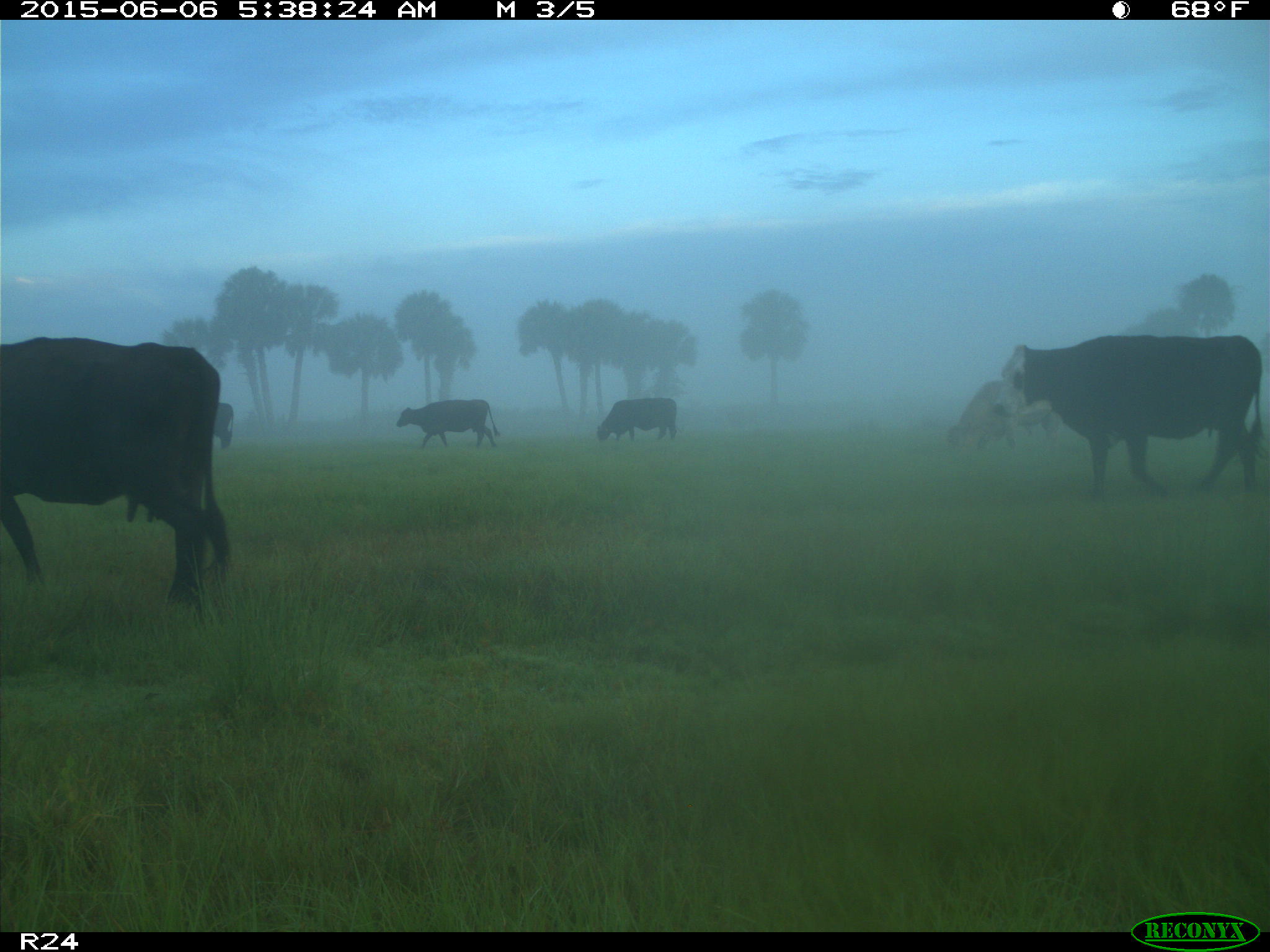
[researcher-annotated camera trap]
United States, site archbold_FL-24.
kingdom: Animalia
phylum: Chordata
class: Mammalia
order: Artiodactyla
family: Bovidae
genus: Bos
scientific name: Bos taurus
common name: domestic cow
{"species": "Bos taurus (domestic cow)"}